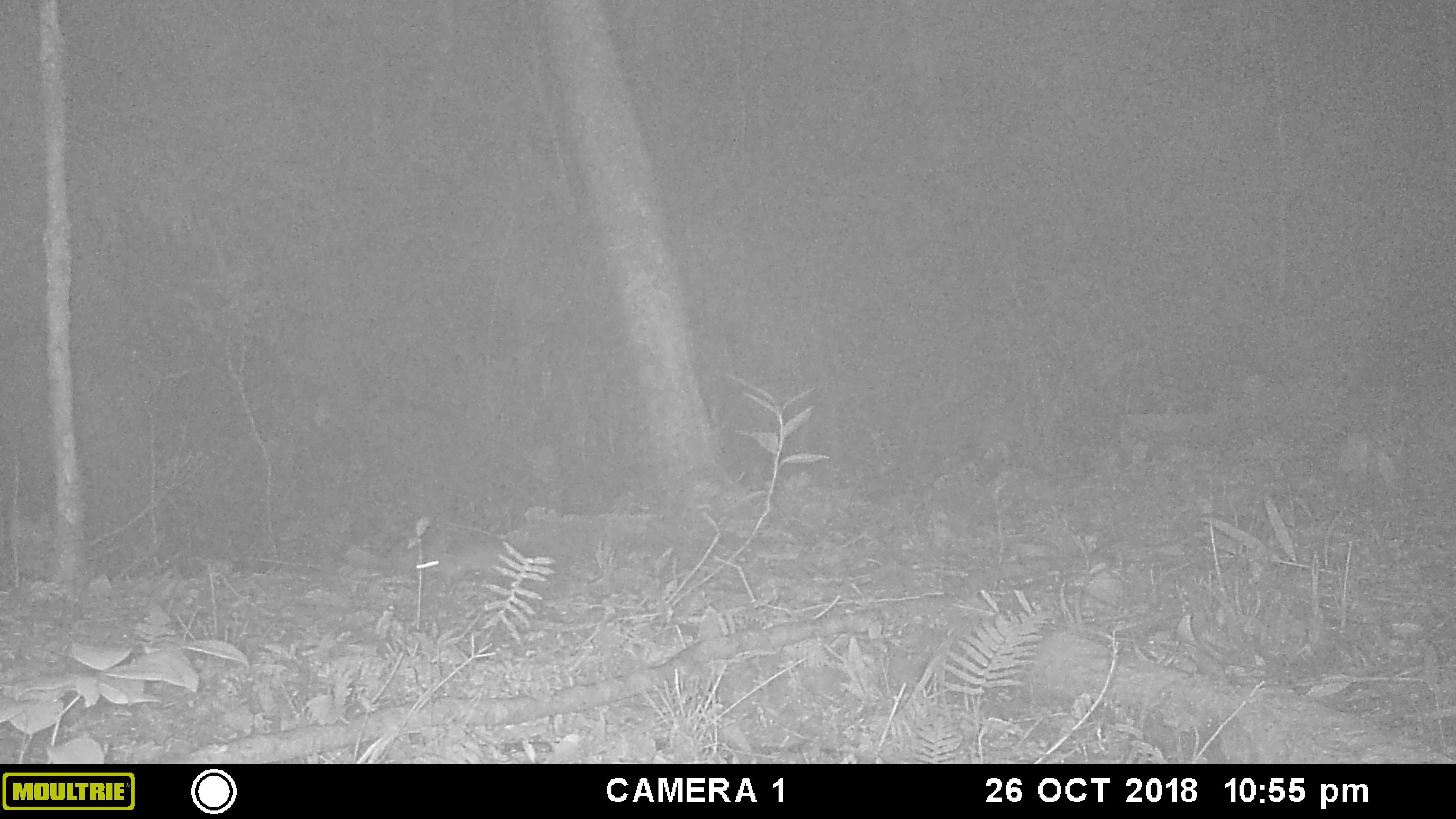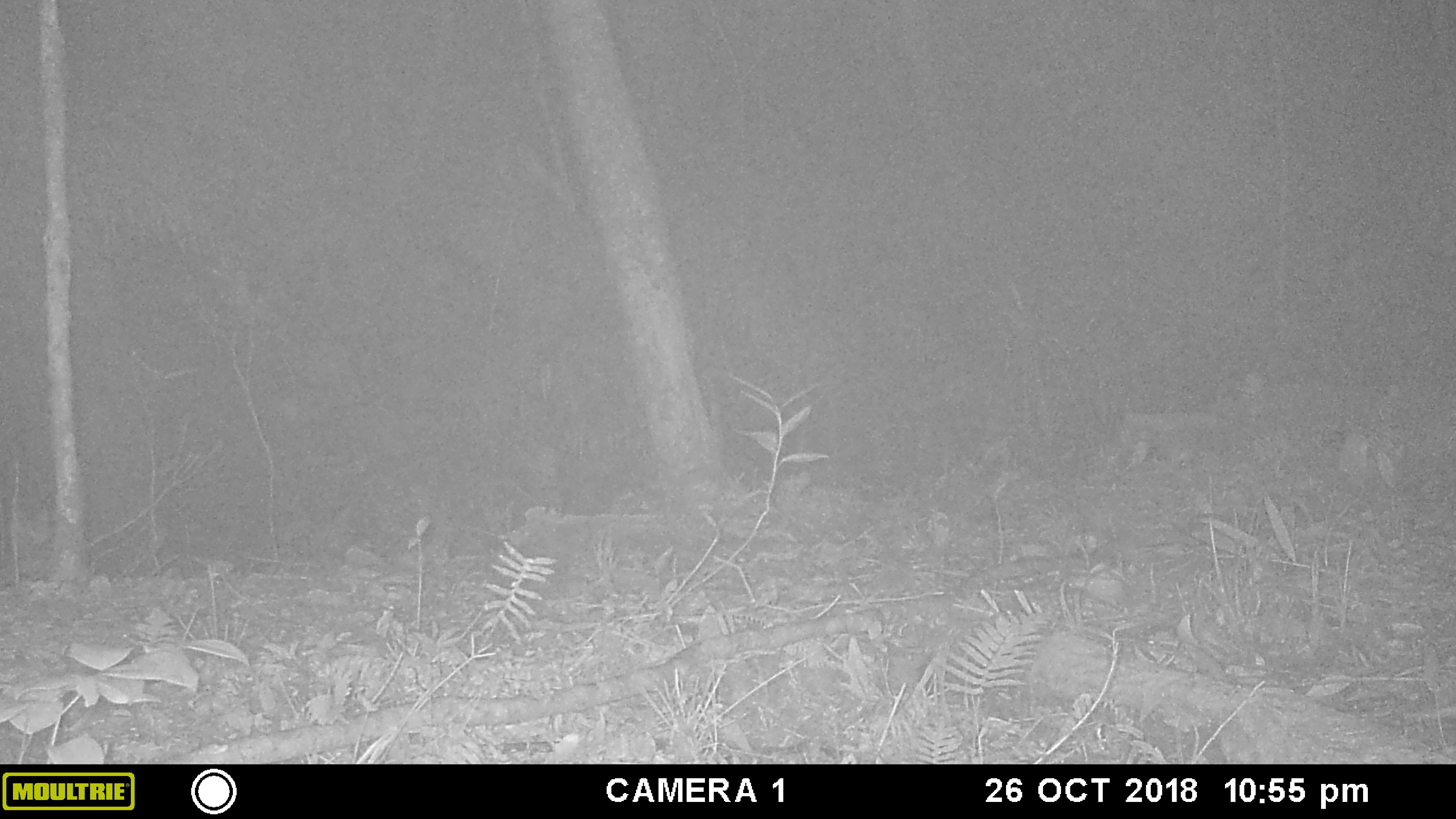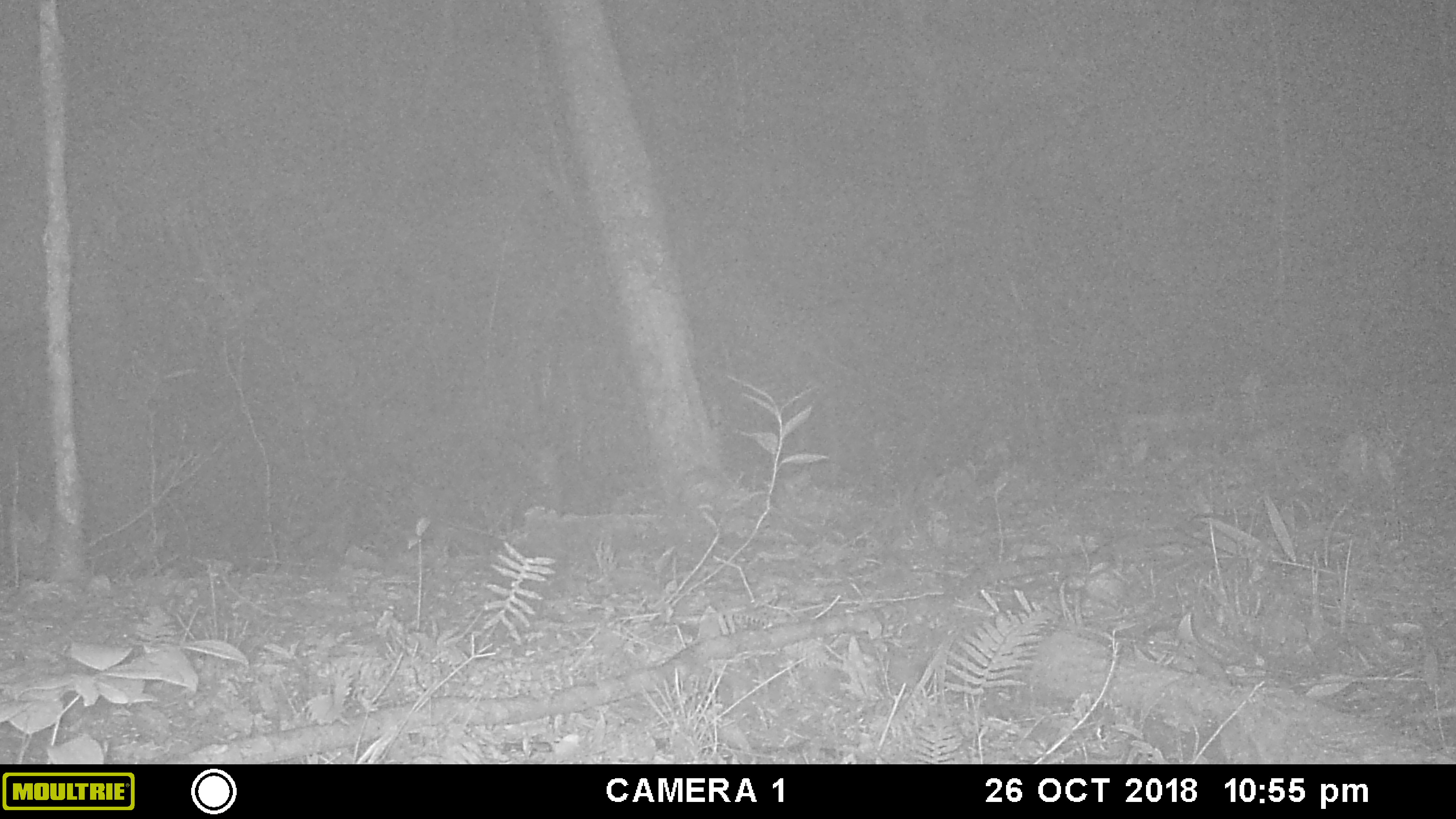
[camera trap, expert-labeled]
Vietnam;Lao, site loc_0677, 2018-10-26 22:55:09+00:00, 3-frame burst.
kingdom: Animalia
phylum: Chordata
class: Mammalia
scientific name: Mammalia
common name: mammal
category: unidentified small mammal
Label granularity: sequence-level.